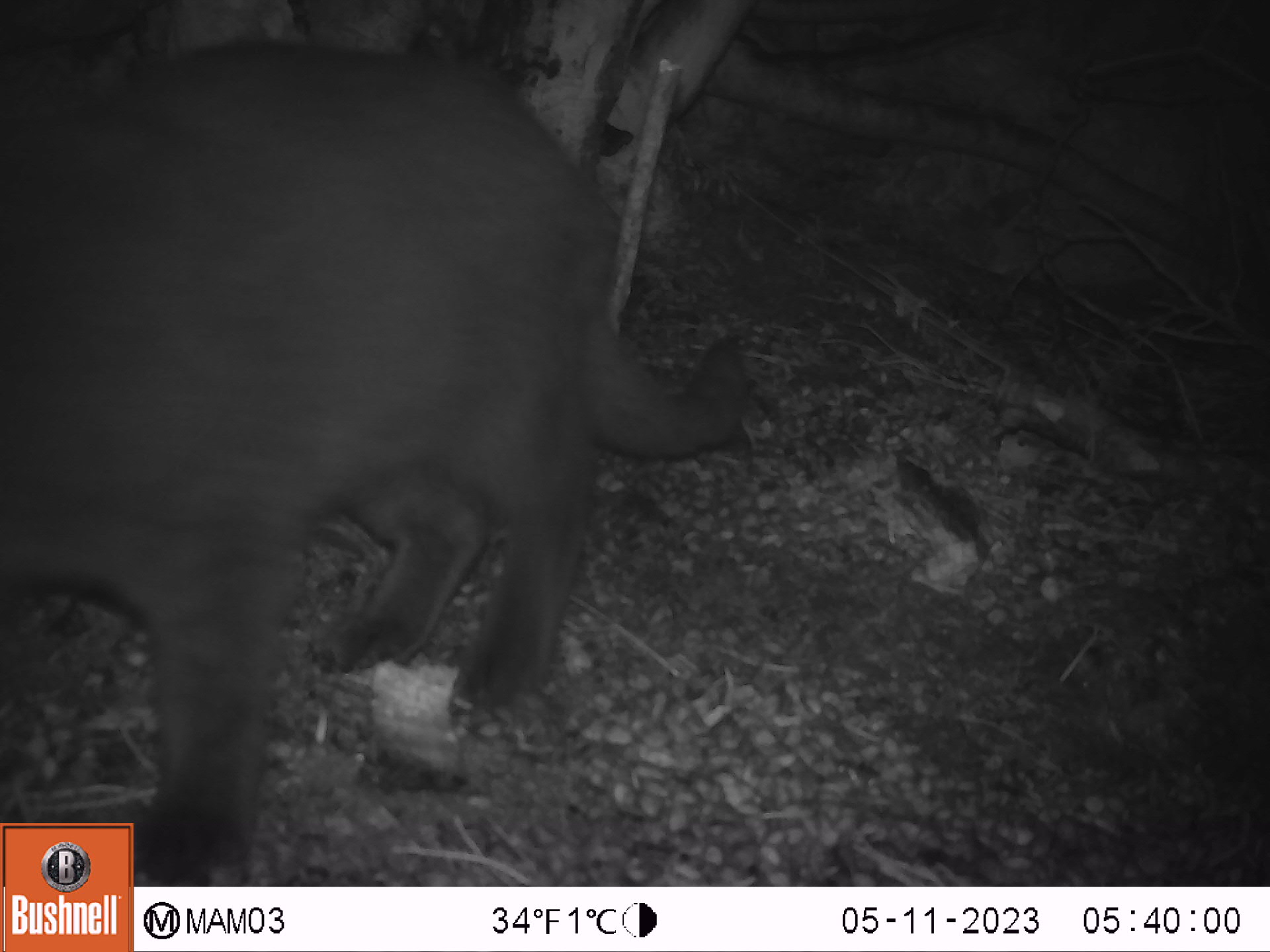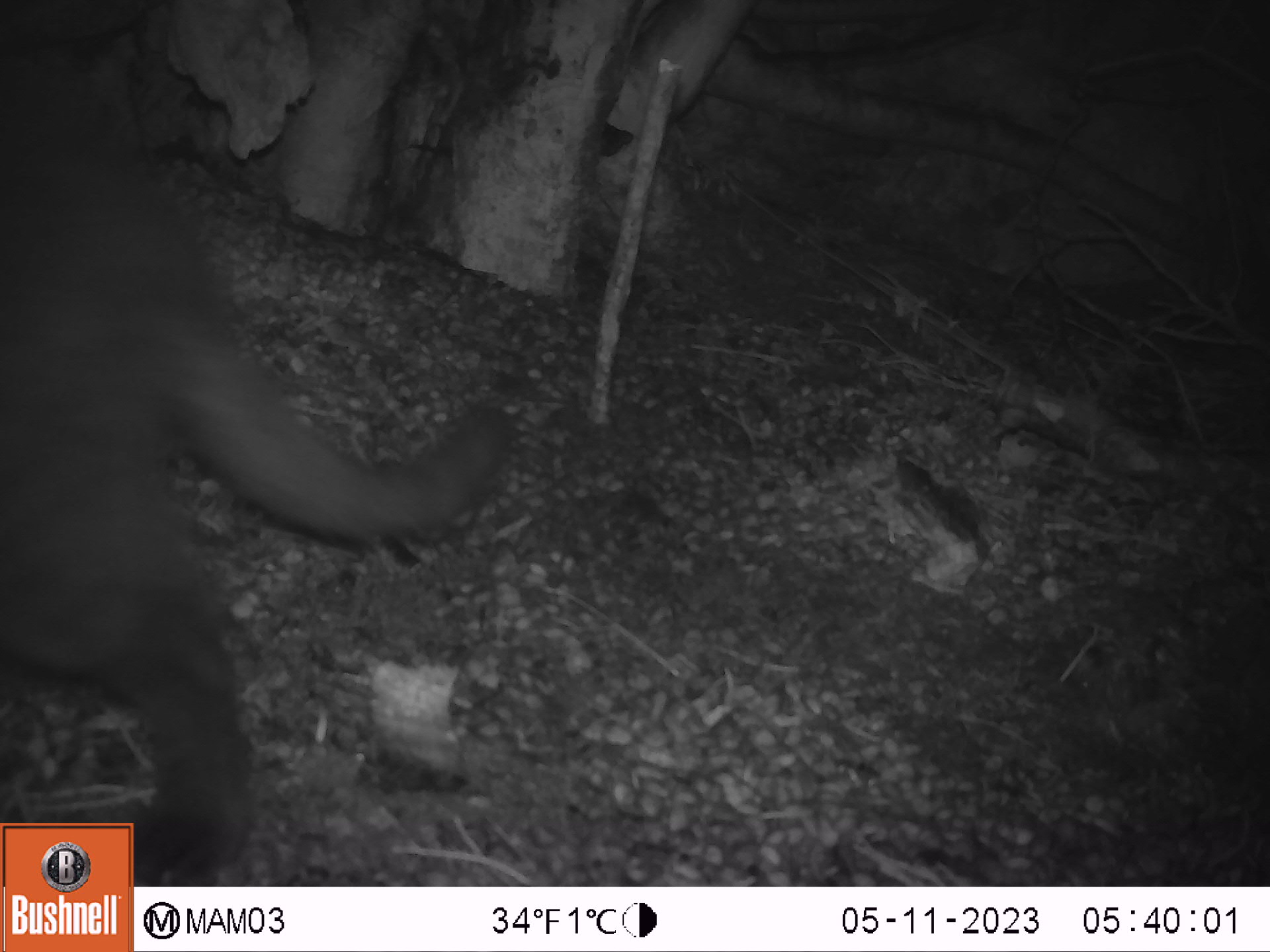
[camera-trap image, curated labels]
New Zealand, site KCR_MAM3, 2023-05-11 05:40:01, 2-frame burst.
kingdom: Animalia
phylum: Chordata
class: Mammalia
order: Carnivora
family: Felidae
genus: Felis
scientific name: Felis catus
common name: domestic cat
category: cat